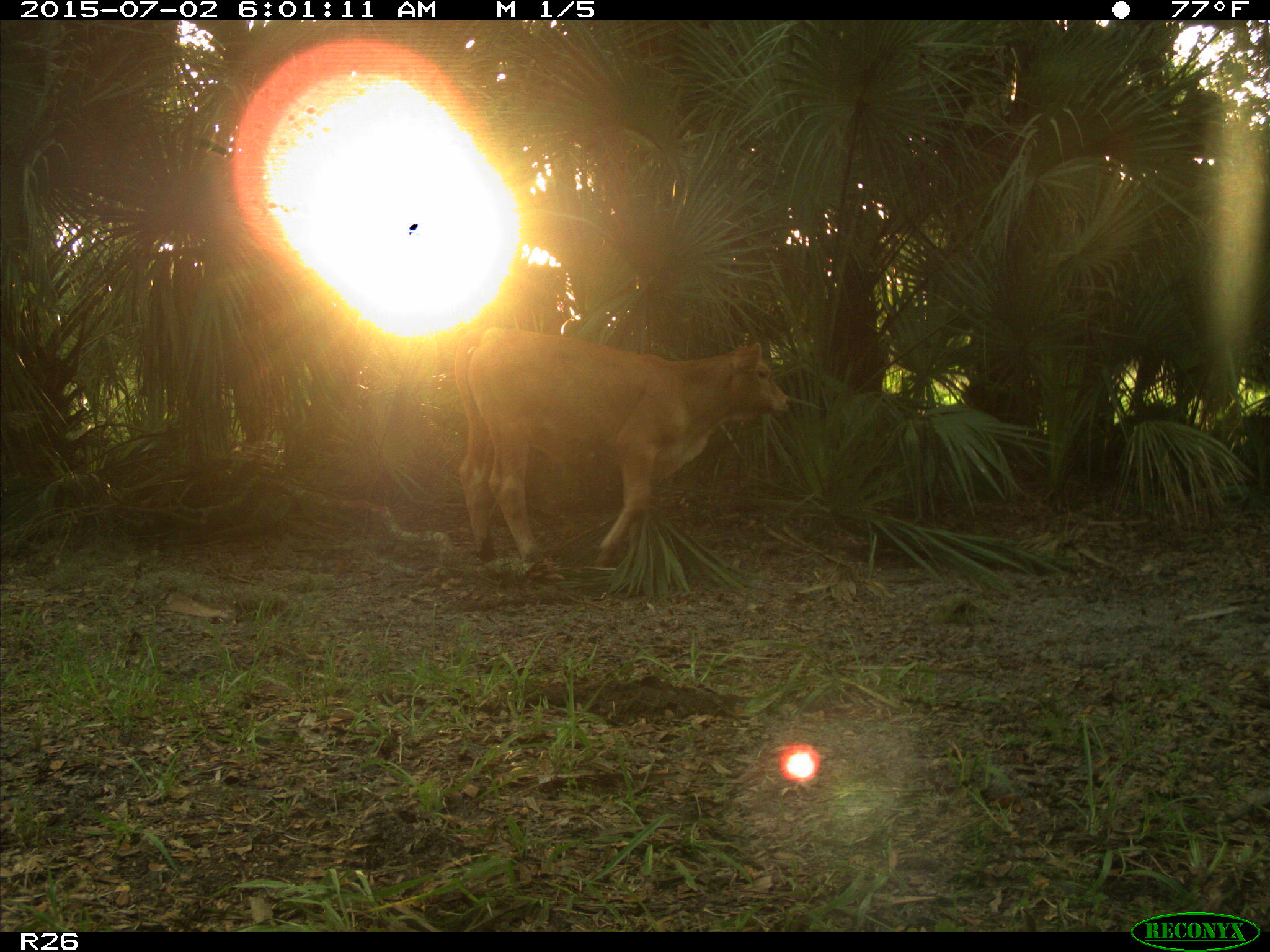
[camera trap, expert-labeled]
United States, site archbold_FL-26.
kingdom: Animalia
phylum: Chordata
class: Mammalia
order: Artiodactyla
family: Bovidae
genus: Bos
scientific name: Bos taurus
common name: domestic cow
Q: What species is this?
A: Bos taurus (domestic cow).